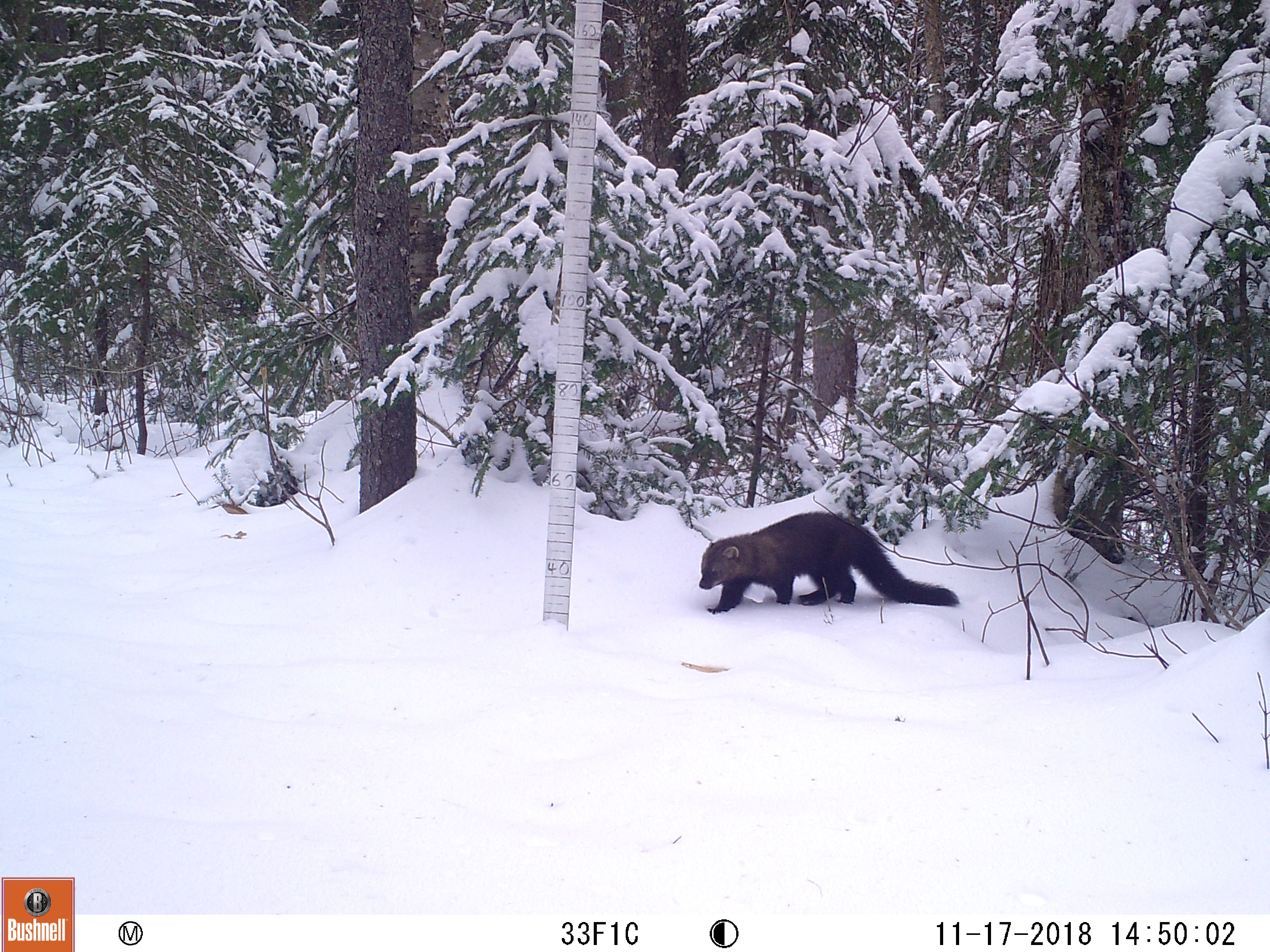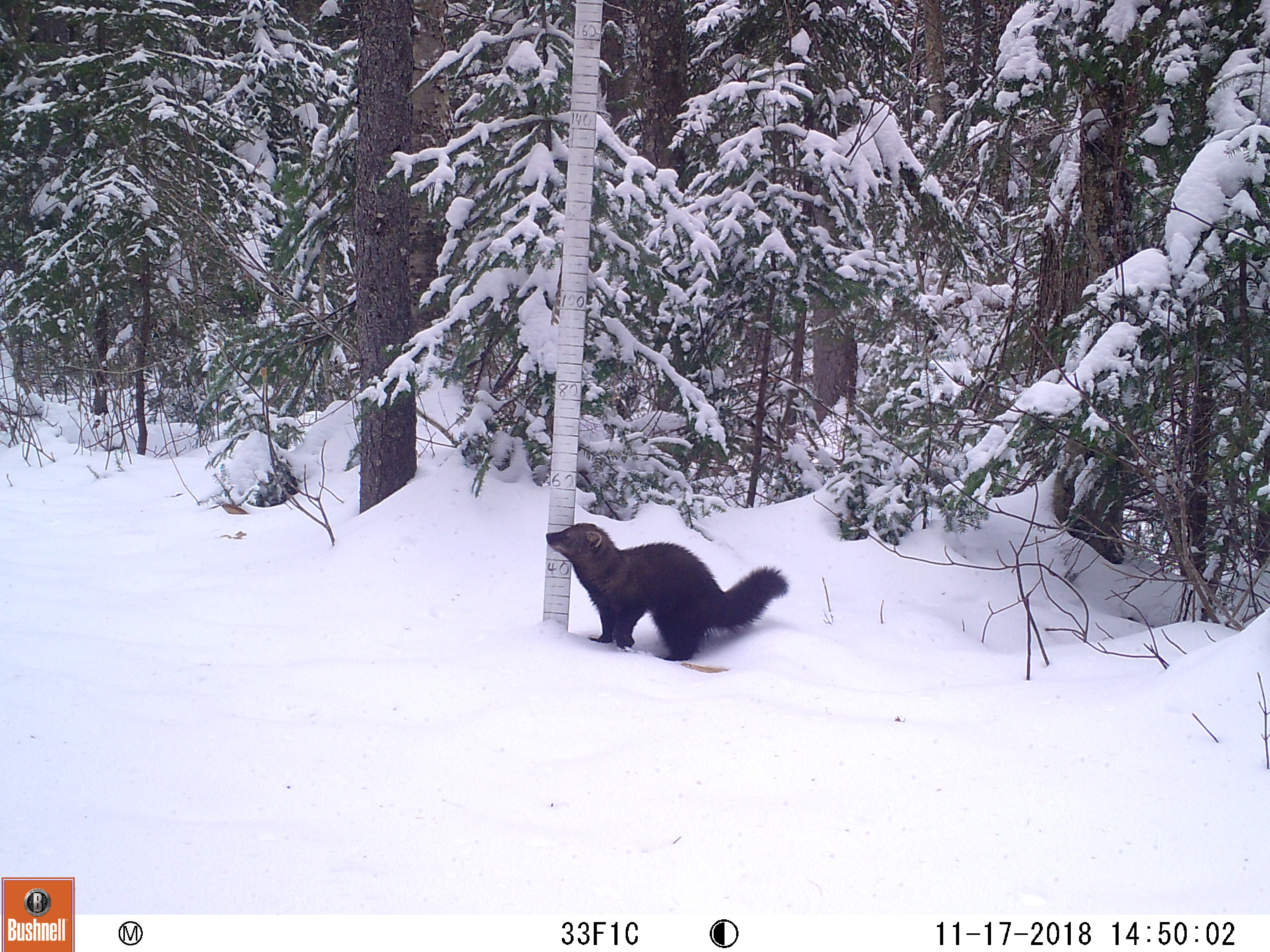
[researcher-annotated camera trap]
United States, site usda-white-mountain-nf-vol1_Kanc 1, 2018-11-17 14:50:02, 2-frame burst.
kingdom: Animalia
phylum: Chordata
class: Mammalia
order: Carnivora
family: Mustelidae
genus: Pekania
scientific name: Pekania pennanti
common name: fisher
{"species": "fisher (Pekania pennanti)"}